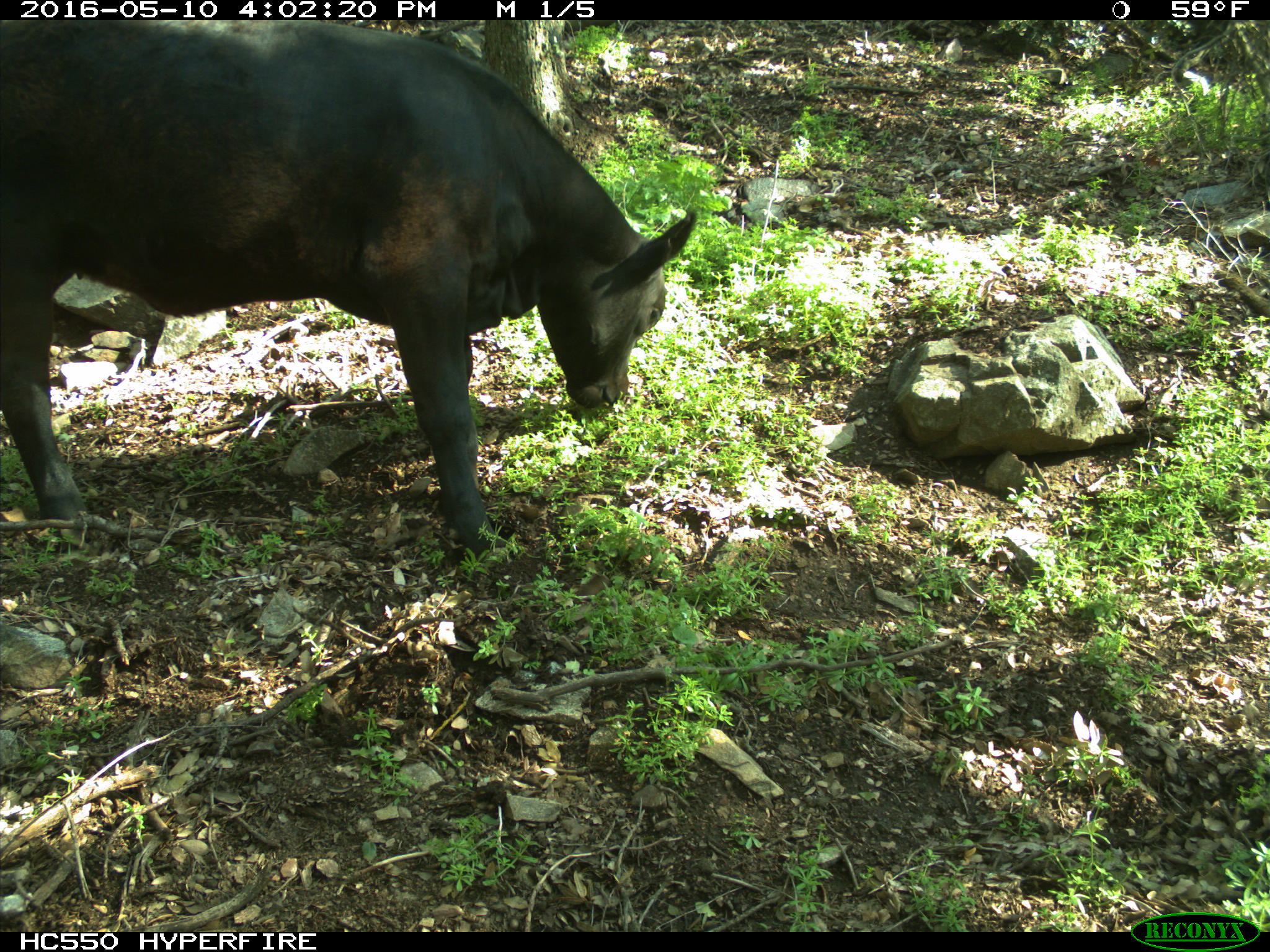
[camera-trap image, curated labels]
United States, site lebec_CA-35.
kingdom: Animalia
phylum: Chordata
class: Mammalia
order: Artiodactyla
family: Bovidae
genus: Bos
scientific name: Bos taurus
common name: domestic cow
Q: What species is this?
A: Bos taurus (domestic cow).